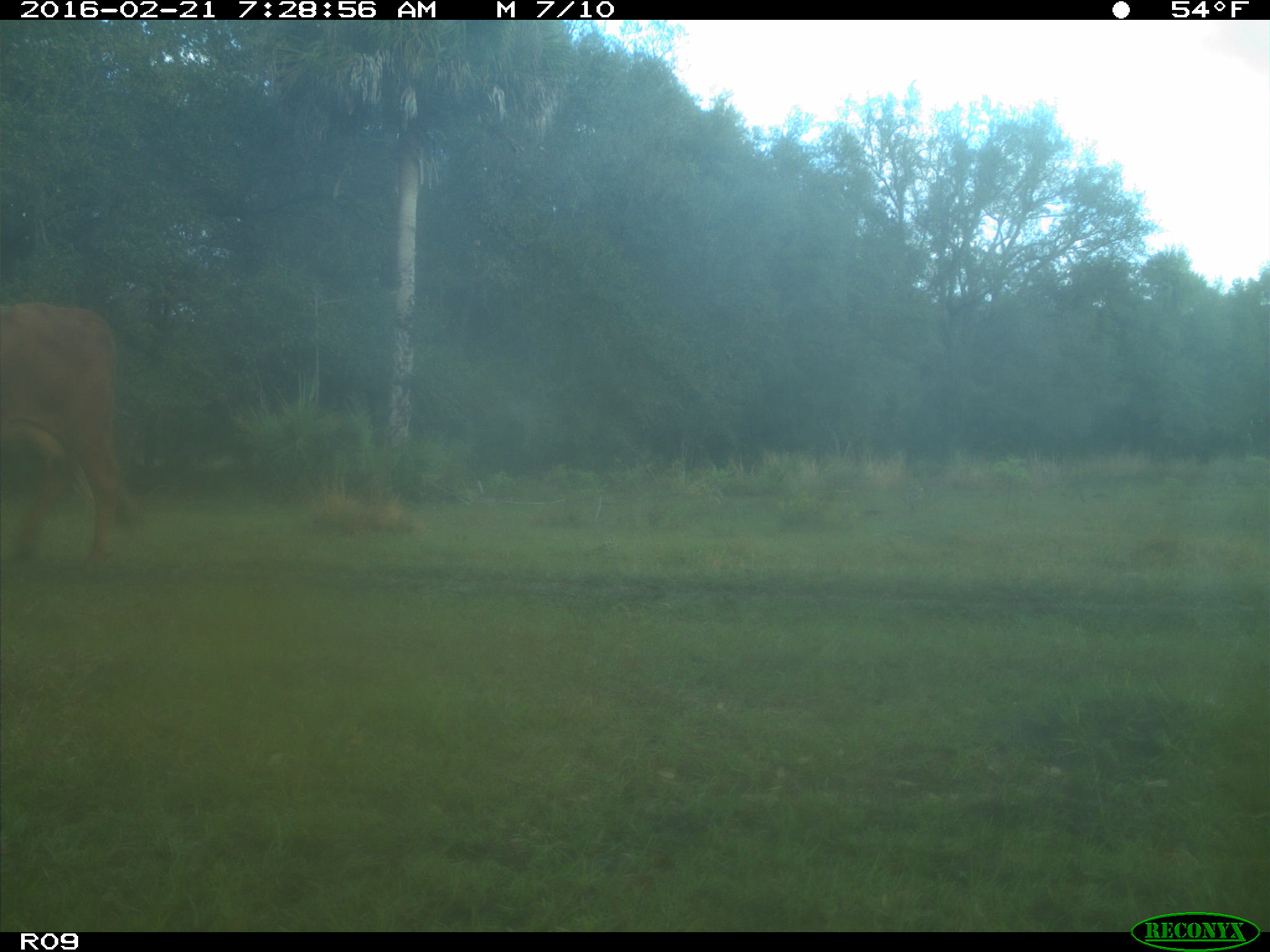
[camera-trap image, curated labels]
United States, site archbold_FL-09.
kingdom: Animalia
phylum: Chordata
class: Mammalia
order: Artiodactyla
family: Bovidae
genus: Bos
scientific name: Bos taurus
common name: domestic cow